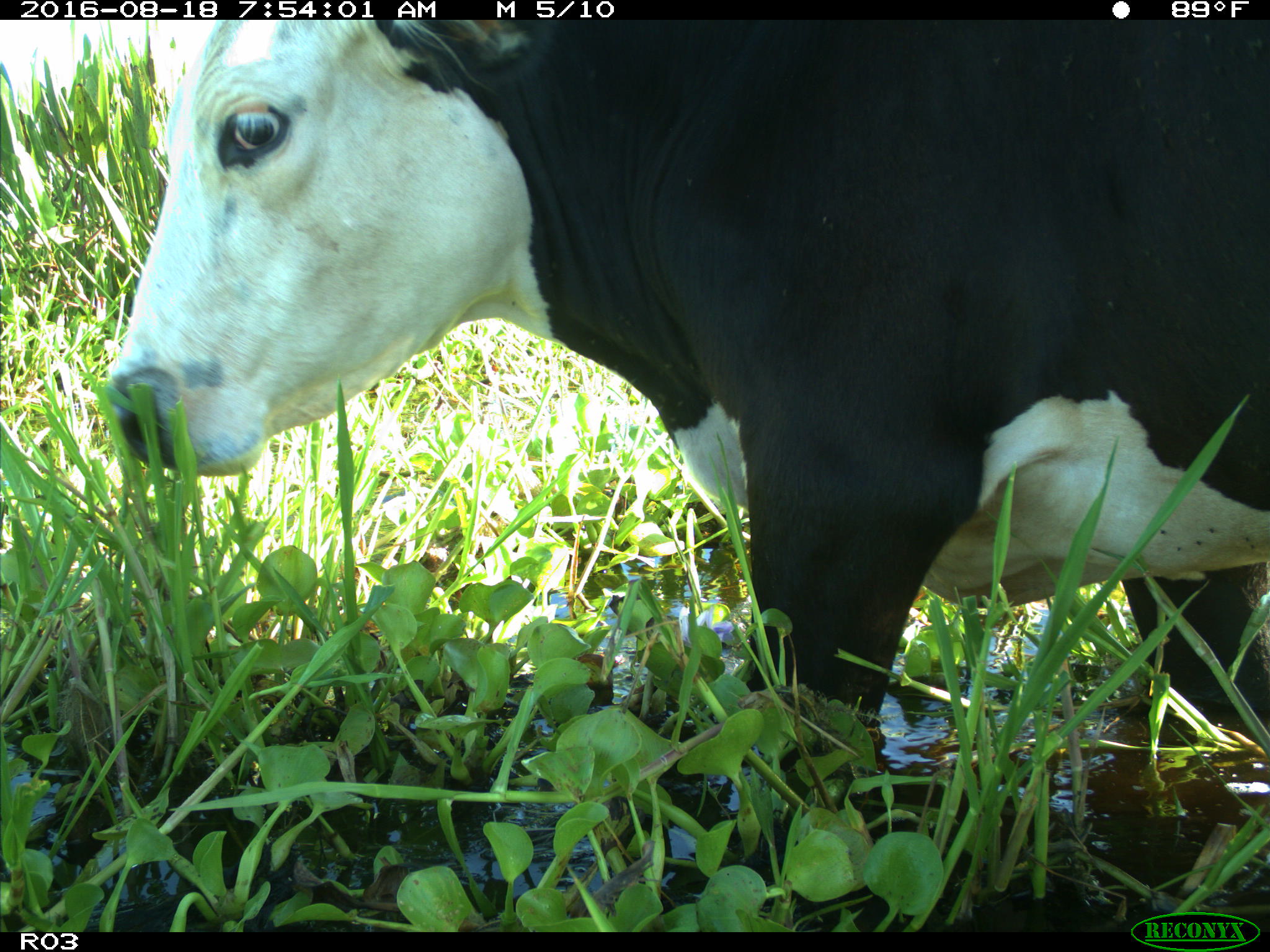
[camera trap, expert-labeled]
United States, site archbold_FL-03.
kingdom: Animalia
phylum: Chordata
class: Mammalia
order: Artiodactyla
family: Bovidae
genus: Bos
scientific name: Bos taurus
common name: domestic cow